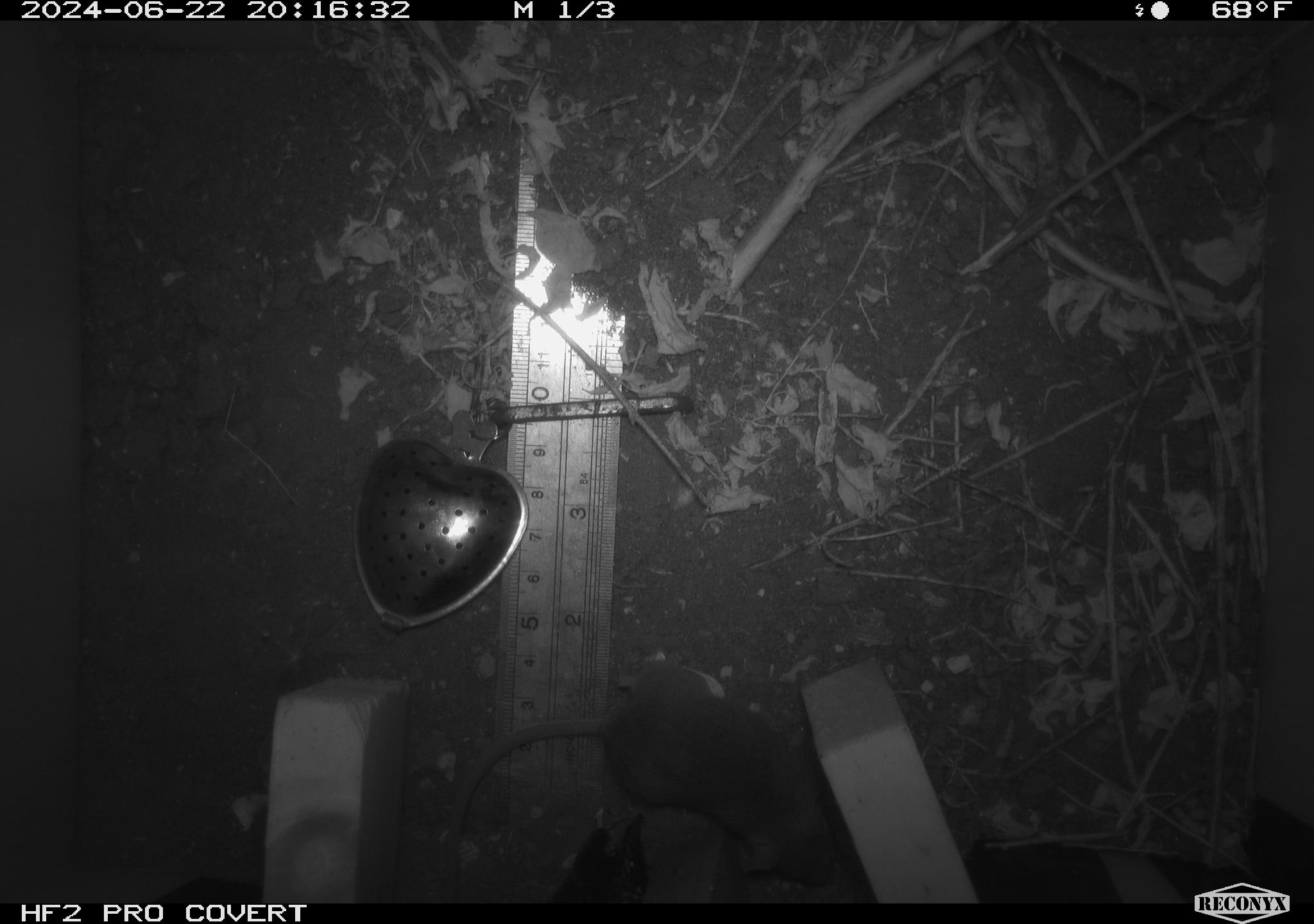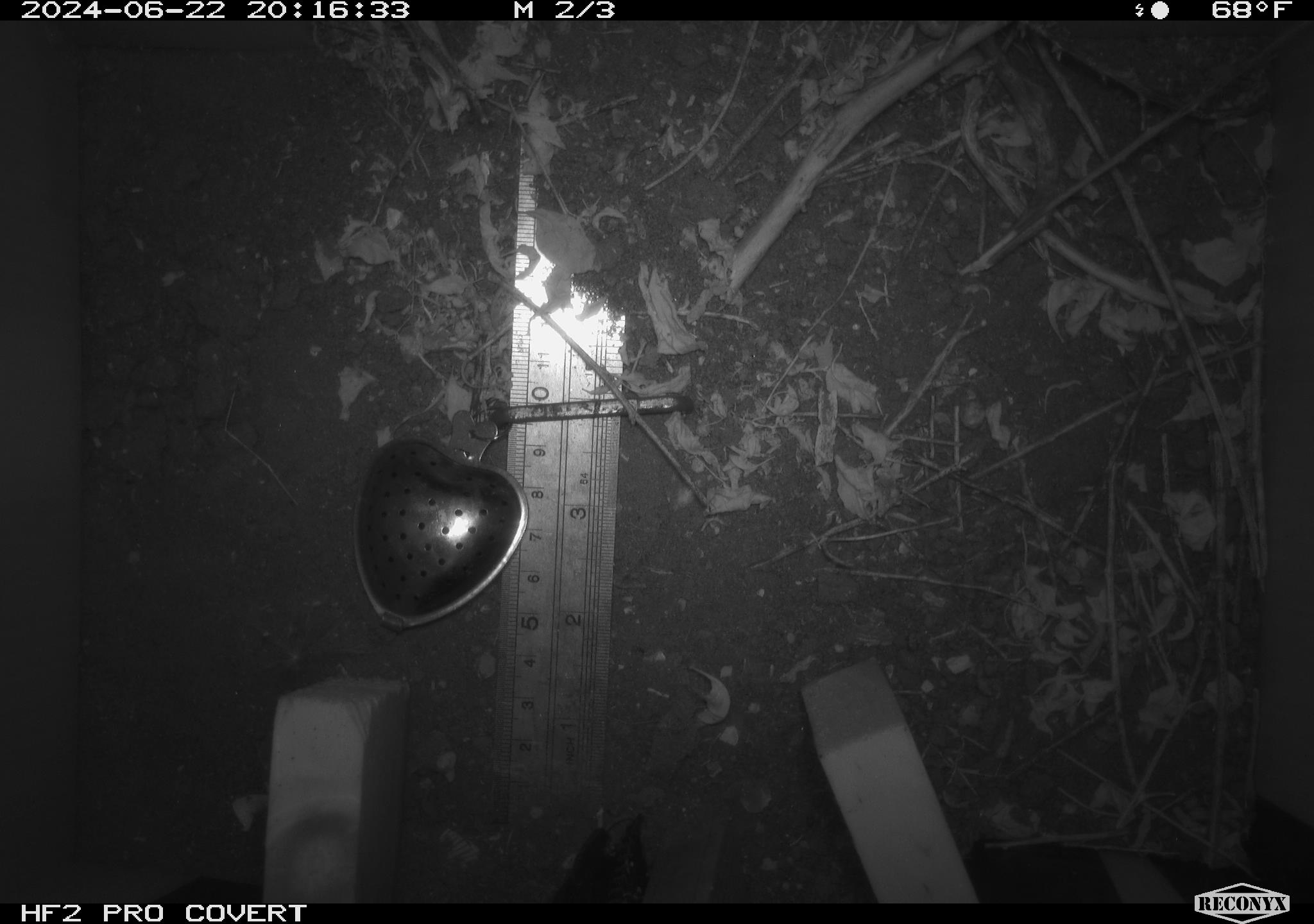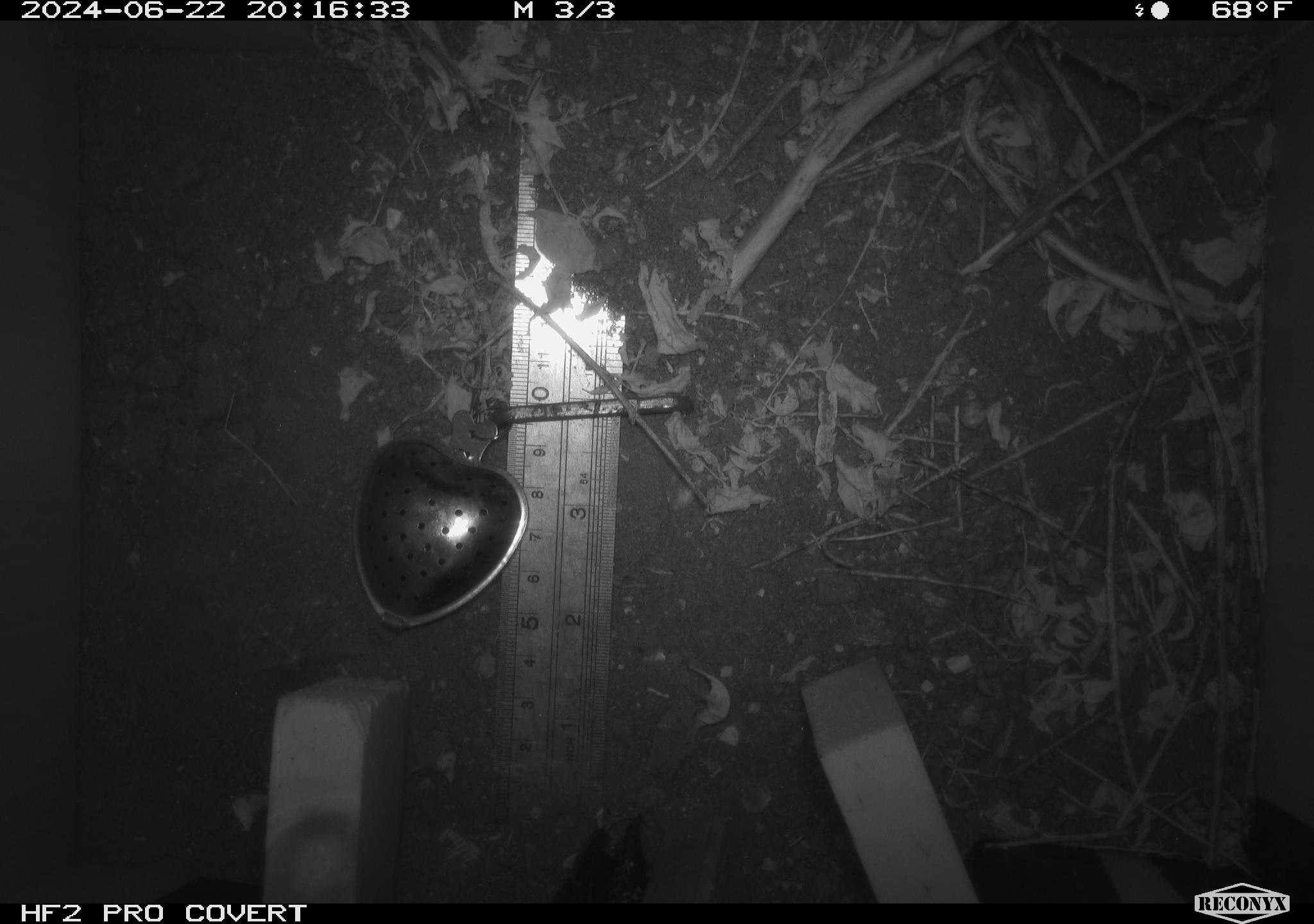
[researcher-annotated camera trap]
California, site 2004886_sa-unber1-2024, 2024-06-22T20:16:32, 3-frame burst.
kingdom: Animalia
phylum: Chordata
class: Mammalia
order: Rodentia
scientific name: Rodentia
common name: mouse species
Mouse species (Rodentia).